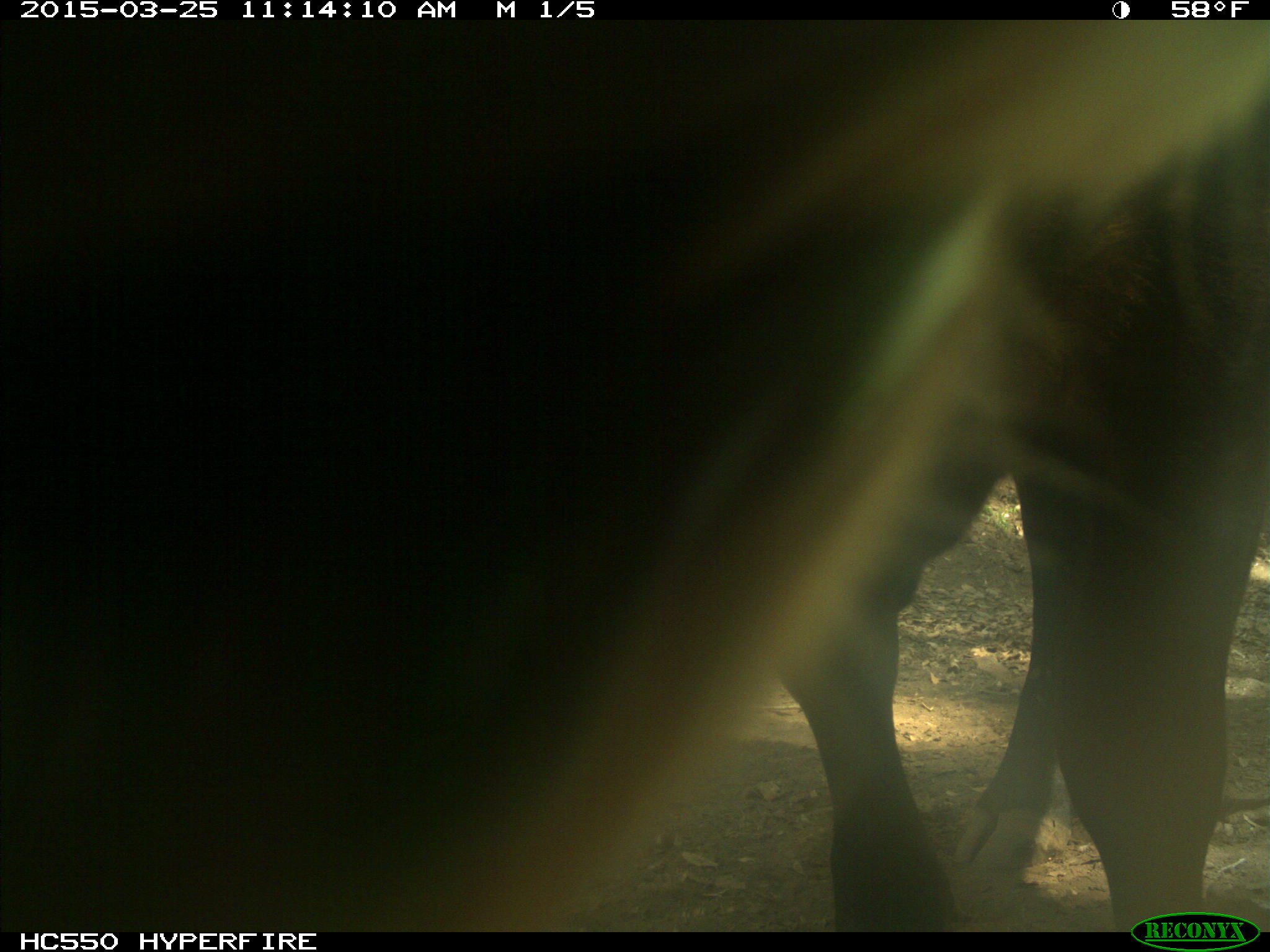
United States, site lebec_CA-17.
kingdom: Animalia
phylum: Chordata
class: Mammalia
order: Artiodactyla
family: Bovidae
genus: Bos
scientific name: Bos taurus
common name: domestic cow